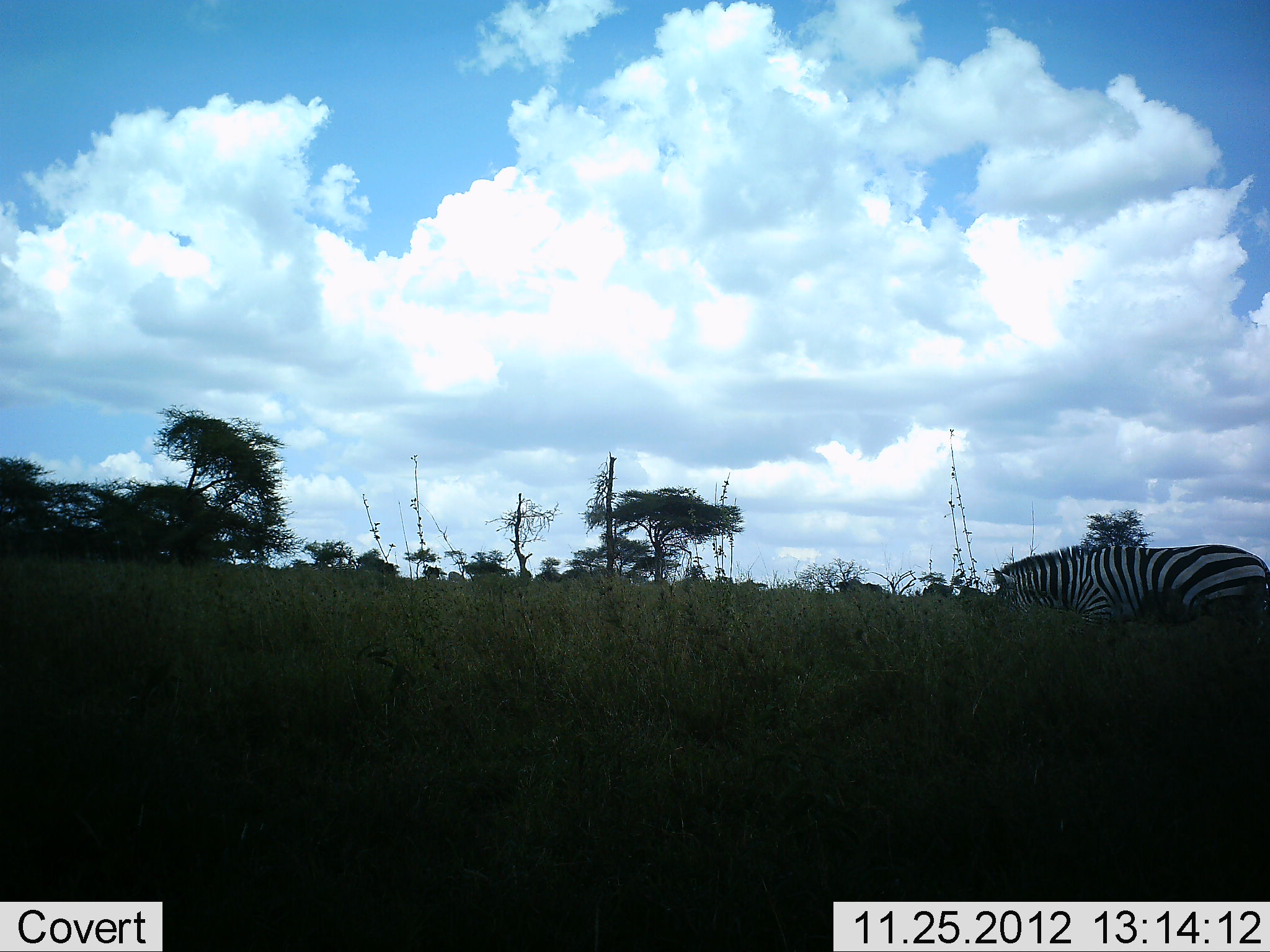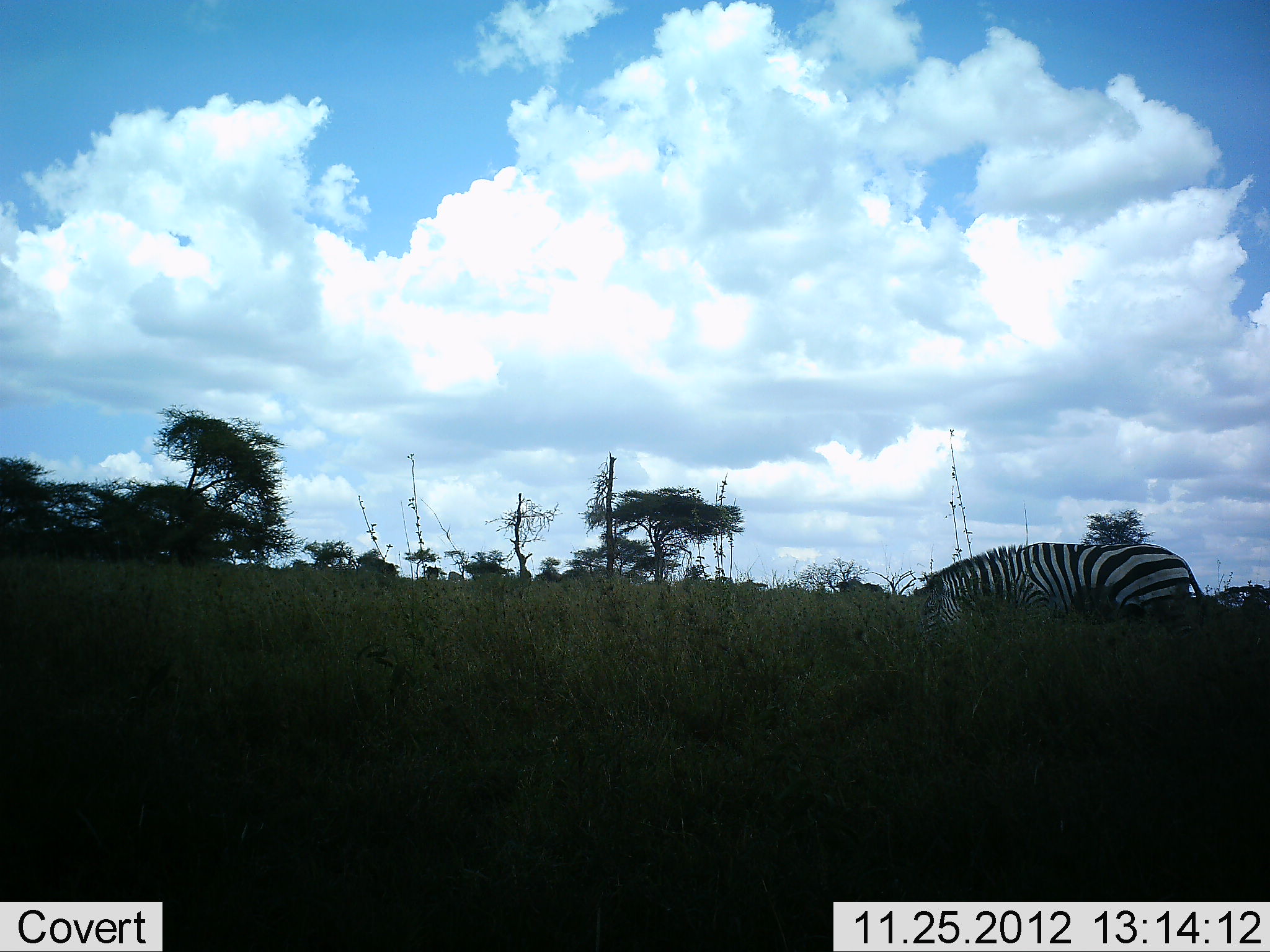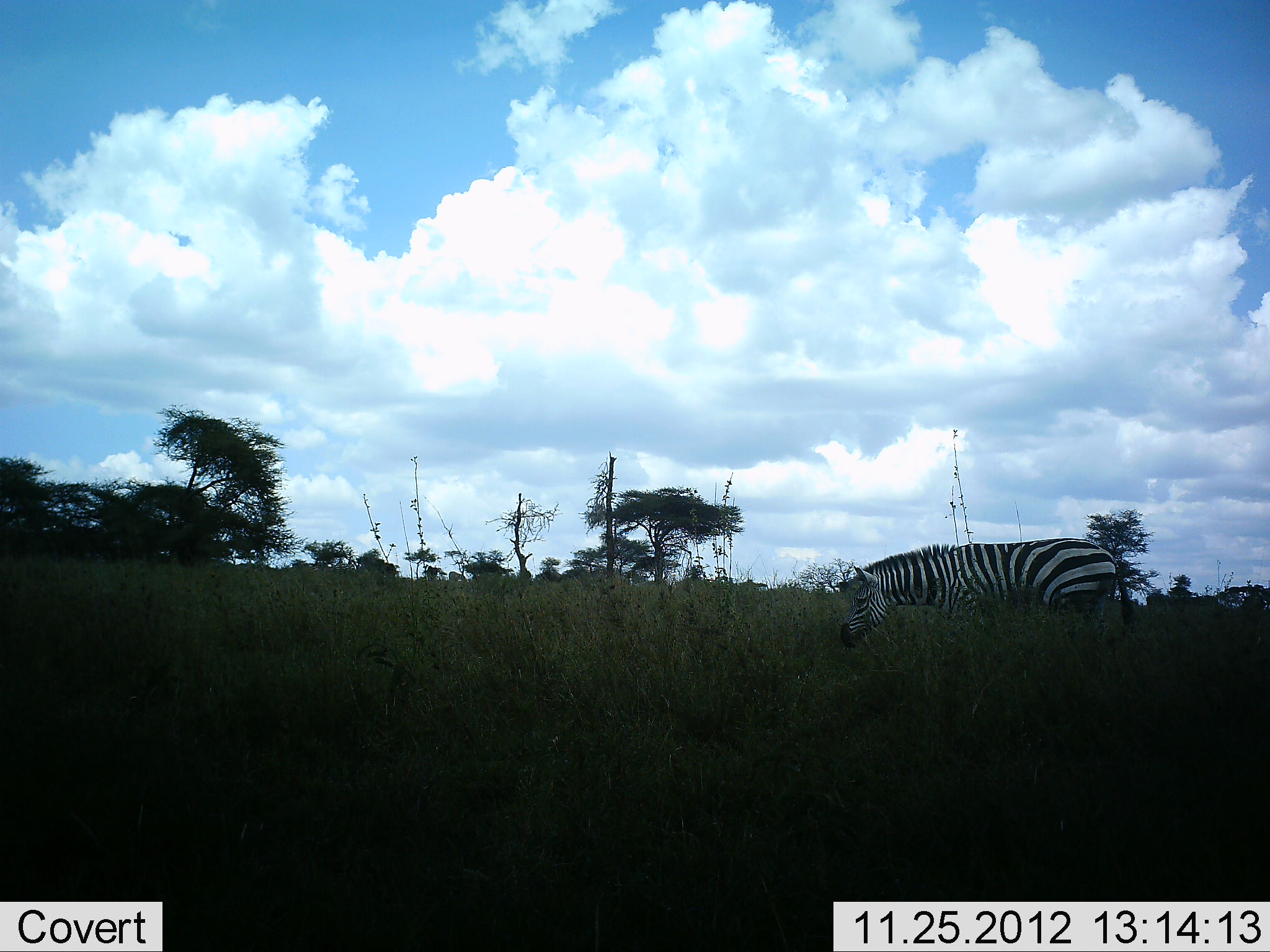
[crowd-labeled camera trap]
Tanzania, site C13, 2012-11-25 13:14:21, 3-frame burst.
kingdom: Animalia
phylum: Chordata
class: Mammalia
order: Perissodactyla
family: Equidae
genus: Equus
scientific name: Equus quagga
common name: plains zebra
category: zebra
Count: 1.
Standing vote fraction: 0%.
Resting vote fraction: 0%.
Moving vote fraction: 70%.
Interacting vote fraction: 0%.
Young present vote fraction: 0%.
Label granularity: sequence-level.